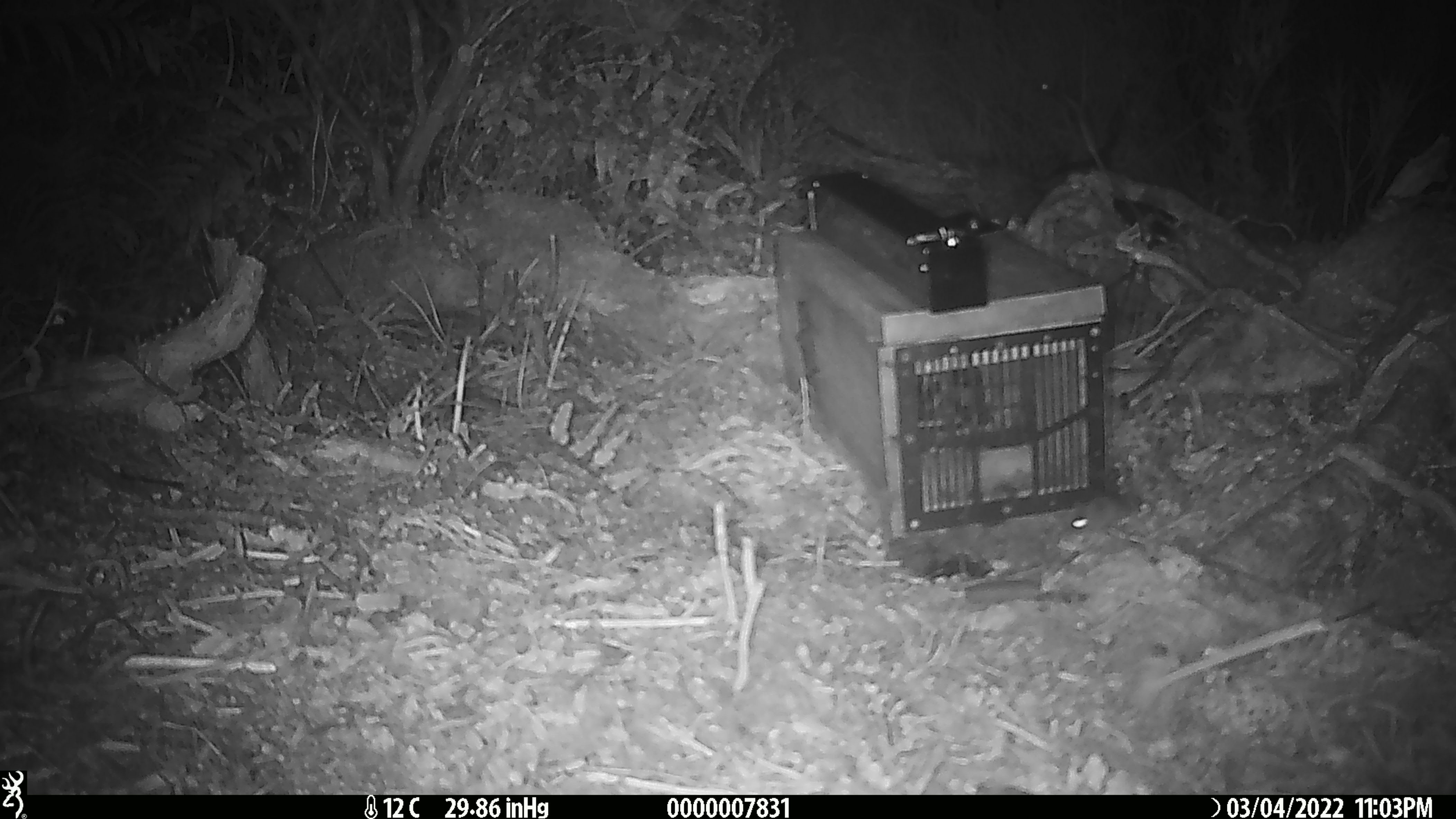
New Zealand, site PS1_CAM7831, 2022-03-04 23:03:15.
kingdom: Animalia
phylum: Chordata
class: Mammalia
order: Rodentia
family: Muridae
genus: Mus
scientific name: Mus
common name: mouse